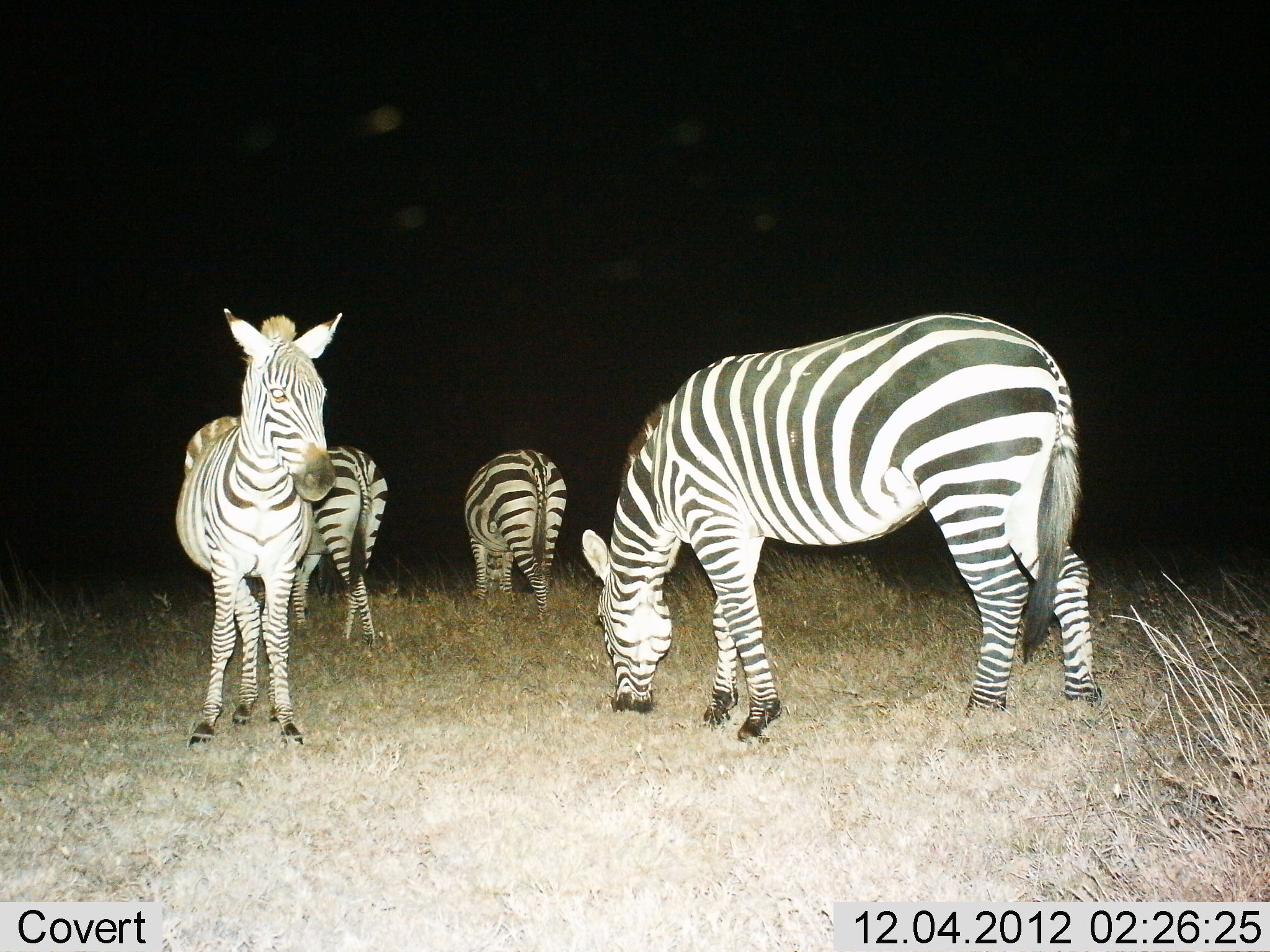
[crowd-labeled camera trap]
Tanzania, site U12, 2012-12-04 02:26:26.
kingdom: Animalia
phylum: Chordata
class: Mammalia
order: Perissodactyla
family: Equidae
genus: Equus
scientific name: Equus quagga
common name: plains zebra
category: zebra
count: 4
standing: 80%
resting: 0%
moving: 0%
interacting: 0%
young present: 0%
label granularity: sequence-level